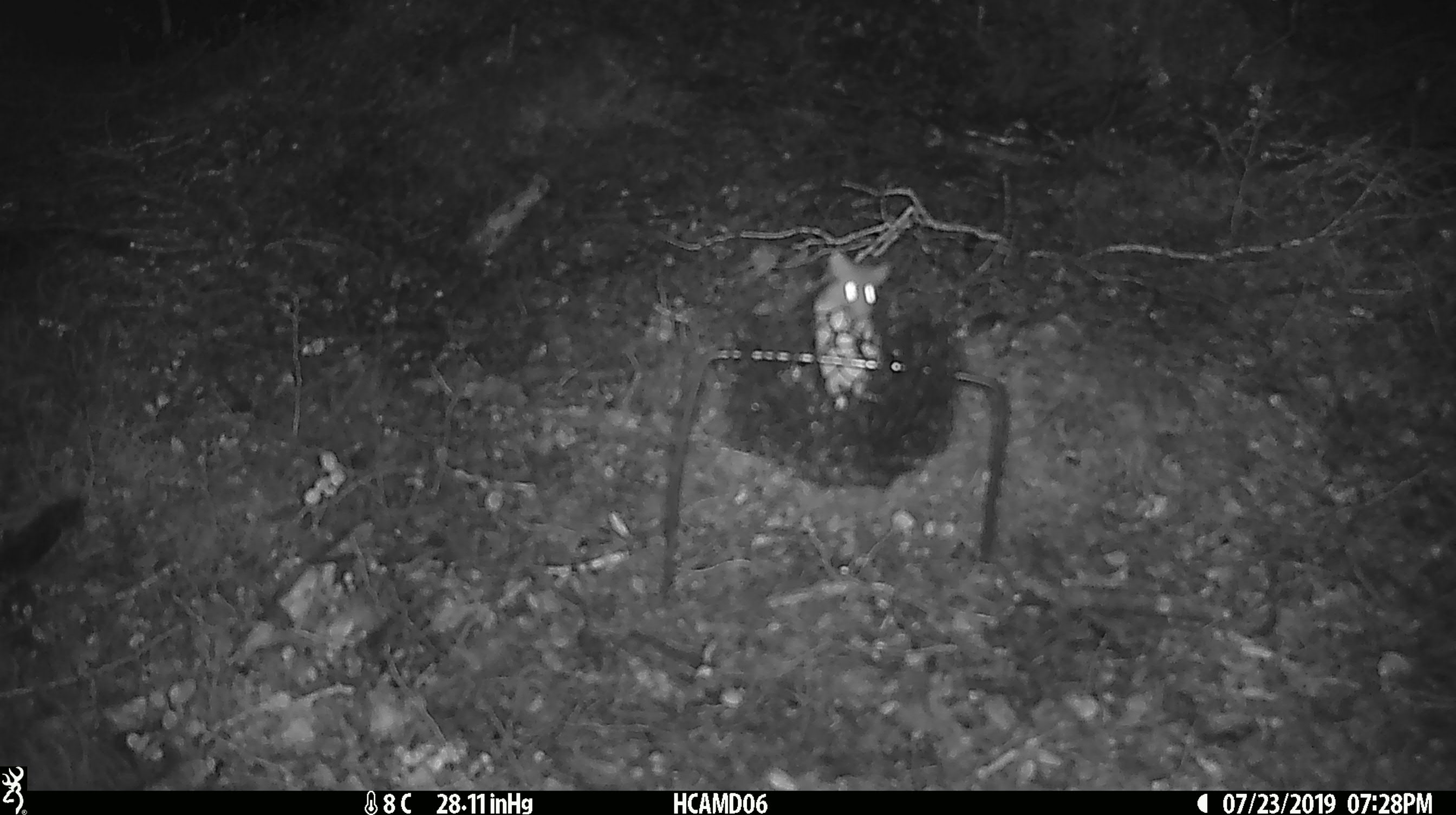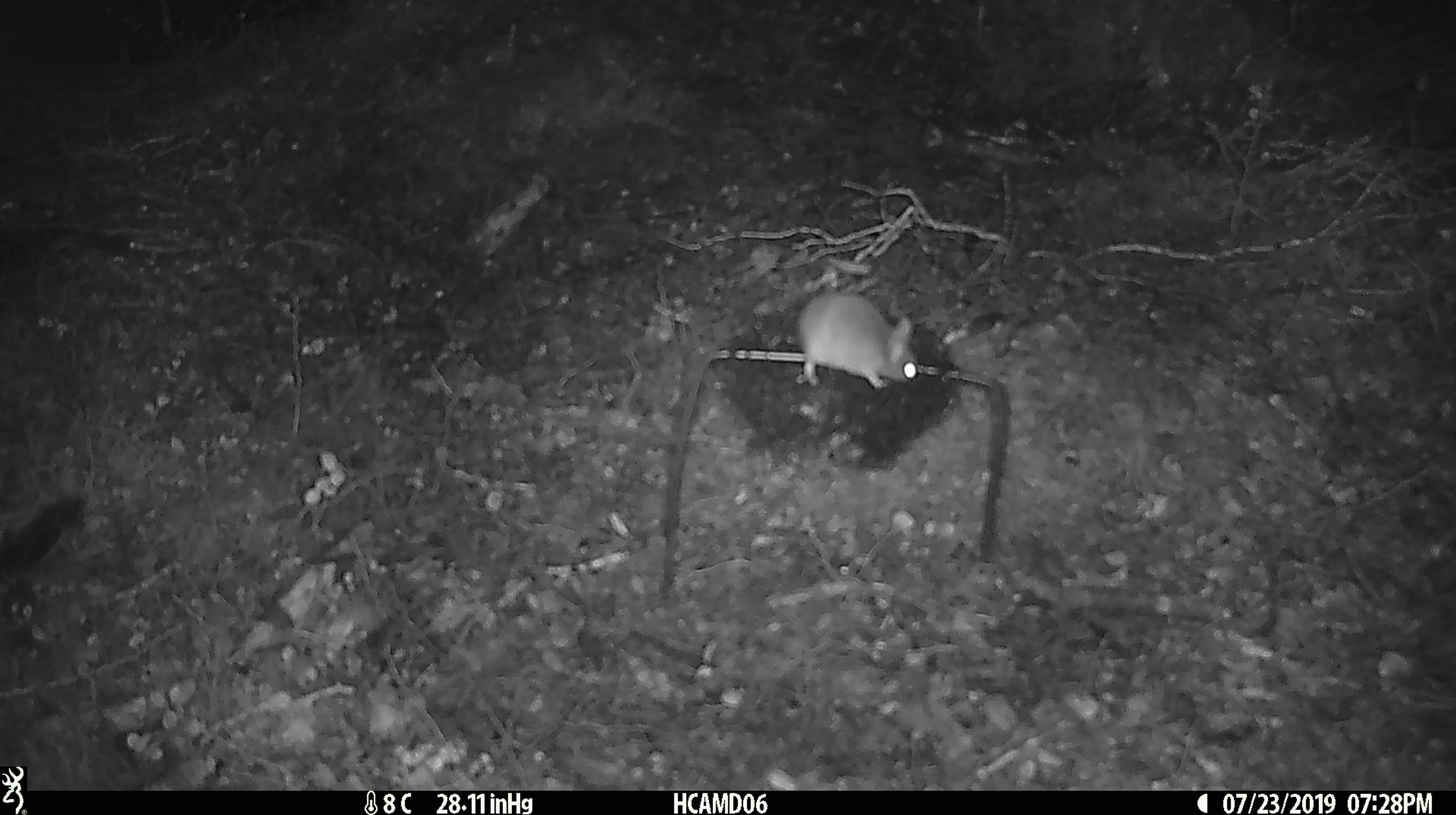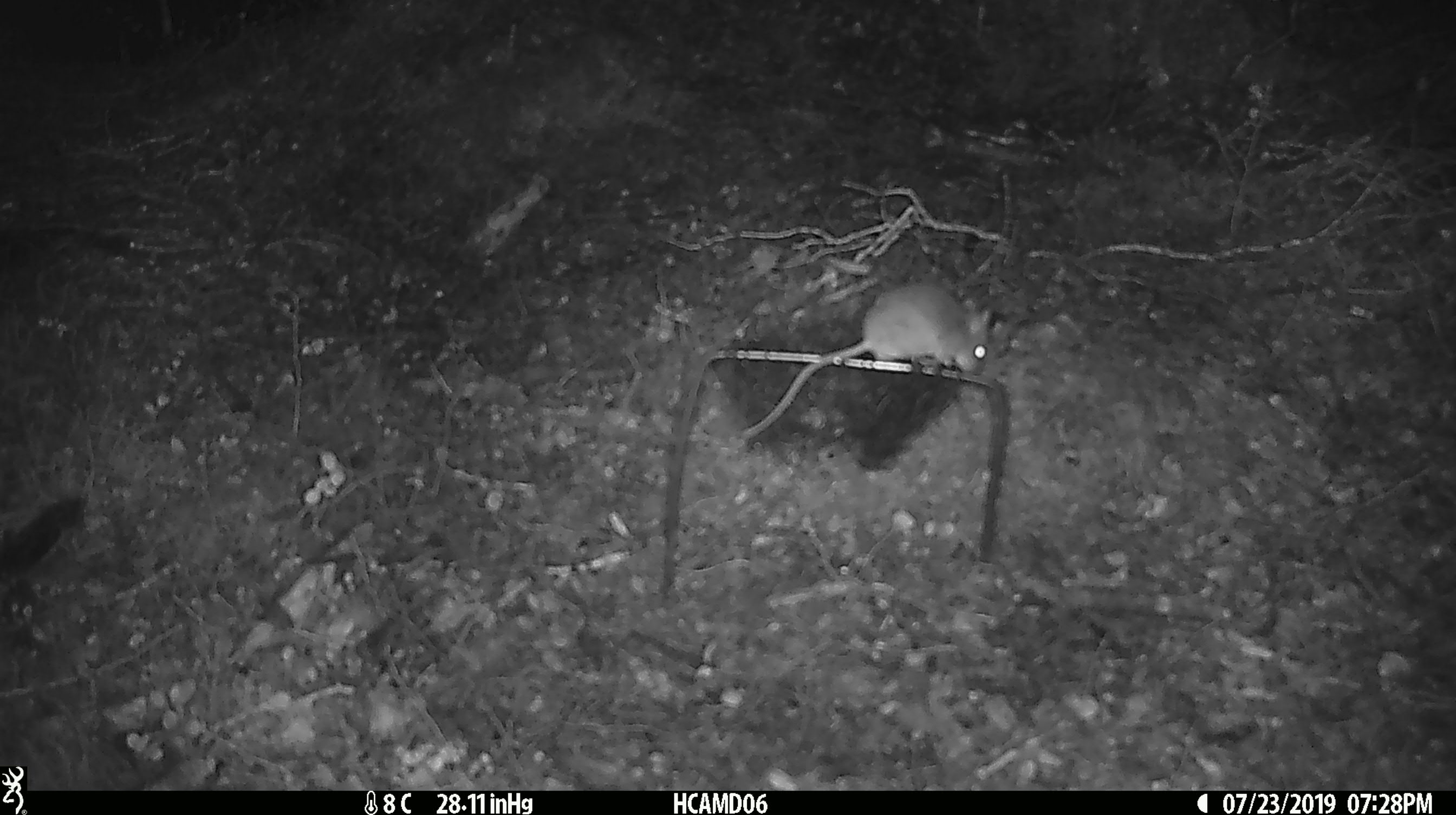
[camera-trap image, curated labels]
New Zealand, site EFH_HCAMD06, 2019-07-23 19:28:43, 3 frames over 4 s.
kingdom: Animalia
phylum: Chordata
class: Mammalia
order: Rodentia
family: Muridae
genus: Mus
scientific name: Mus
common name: mouse